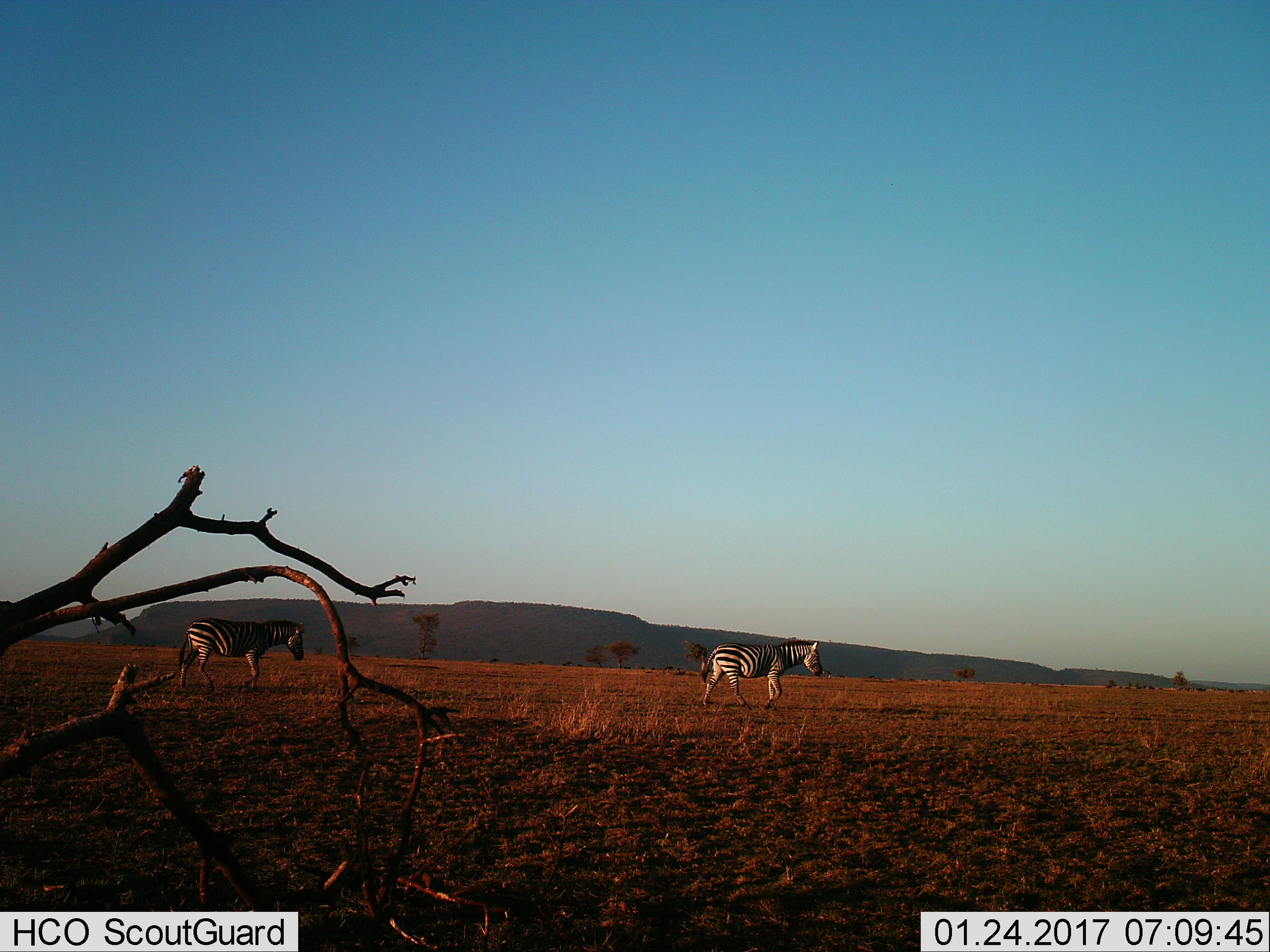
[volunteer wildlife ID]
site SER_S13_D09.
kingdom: Animalia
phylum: Chordata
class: Mammalia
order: Perissodactyla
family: Equidae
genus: Equus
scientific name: Equus quagga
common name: plains zebra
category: zebraplains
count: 2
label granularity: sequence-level